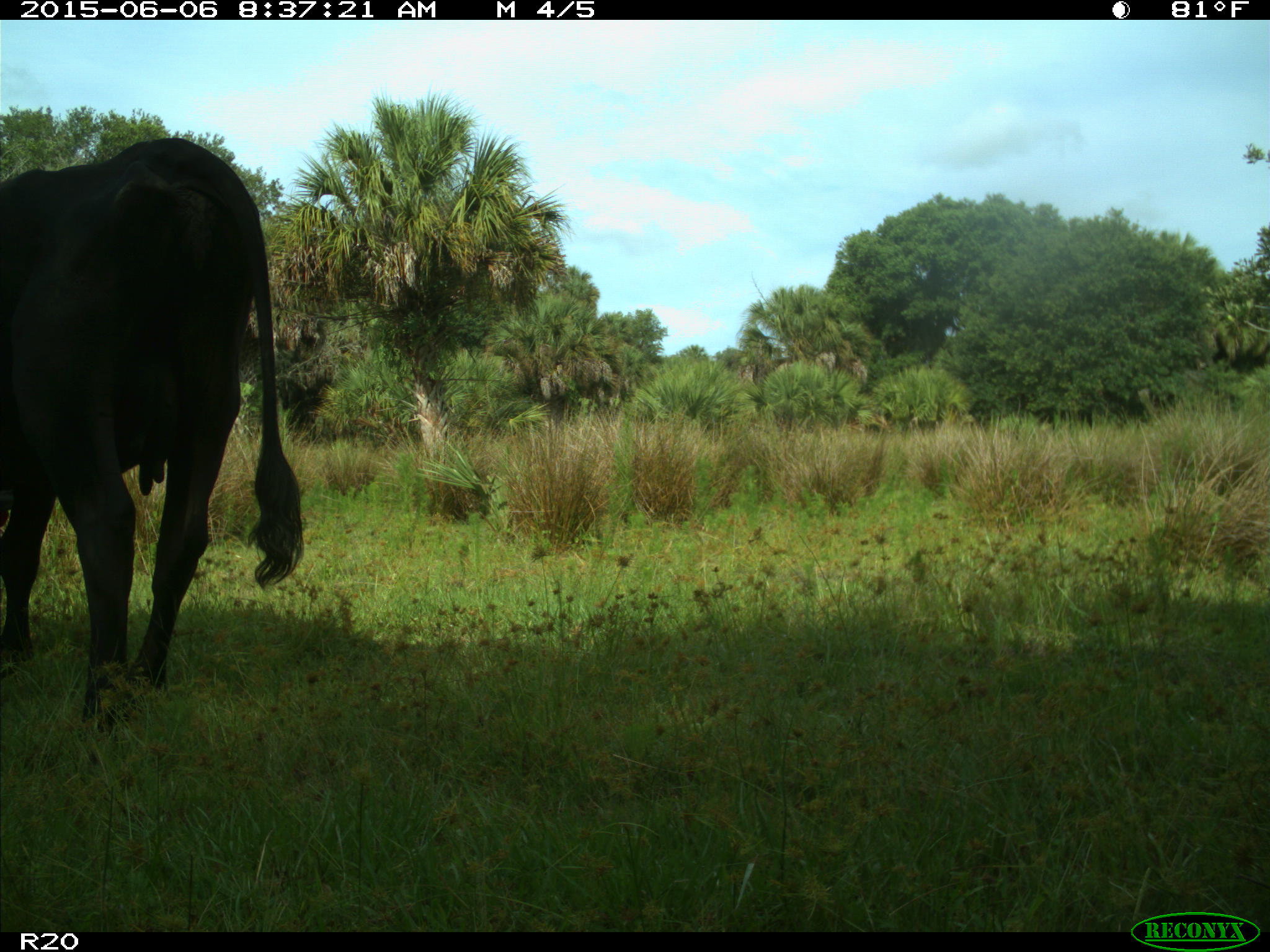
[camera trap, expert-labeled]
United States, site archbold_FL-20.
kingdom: Animalia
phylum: Chordata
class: Mammalia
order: Artiodactyla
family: Bovidae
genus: Bos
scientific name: Bos taurus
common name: domestic cow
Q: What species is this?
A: Bos taurus (domestic cow).